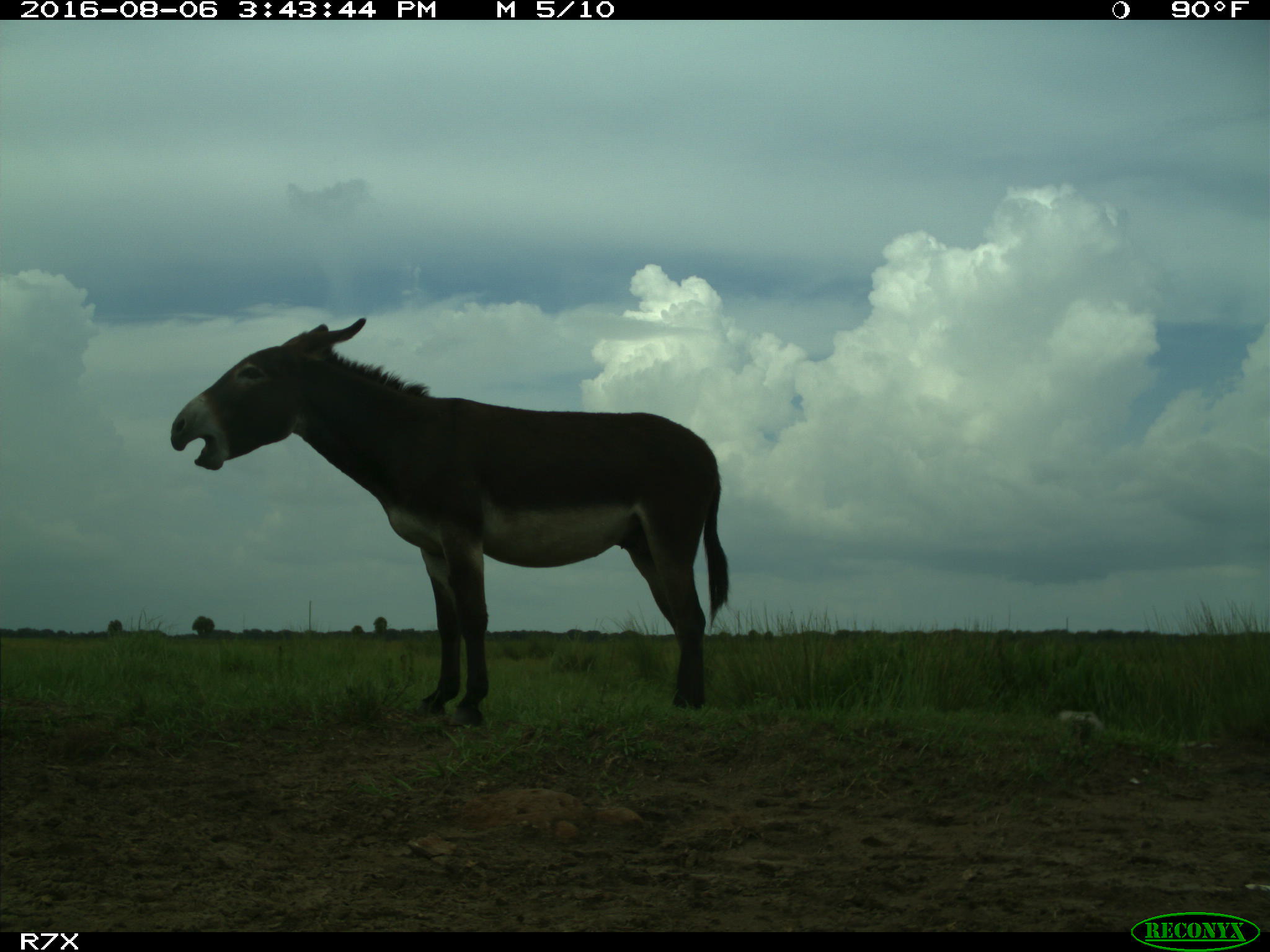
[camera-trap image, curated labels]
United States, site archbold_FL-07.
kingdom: Animalia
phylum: Chordata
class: Mammalia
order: Perissodactyla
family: Equidae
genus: Equus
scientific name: Equus africanus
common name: african wild ass